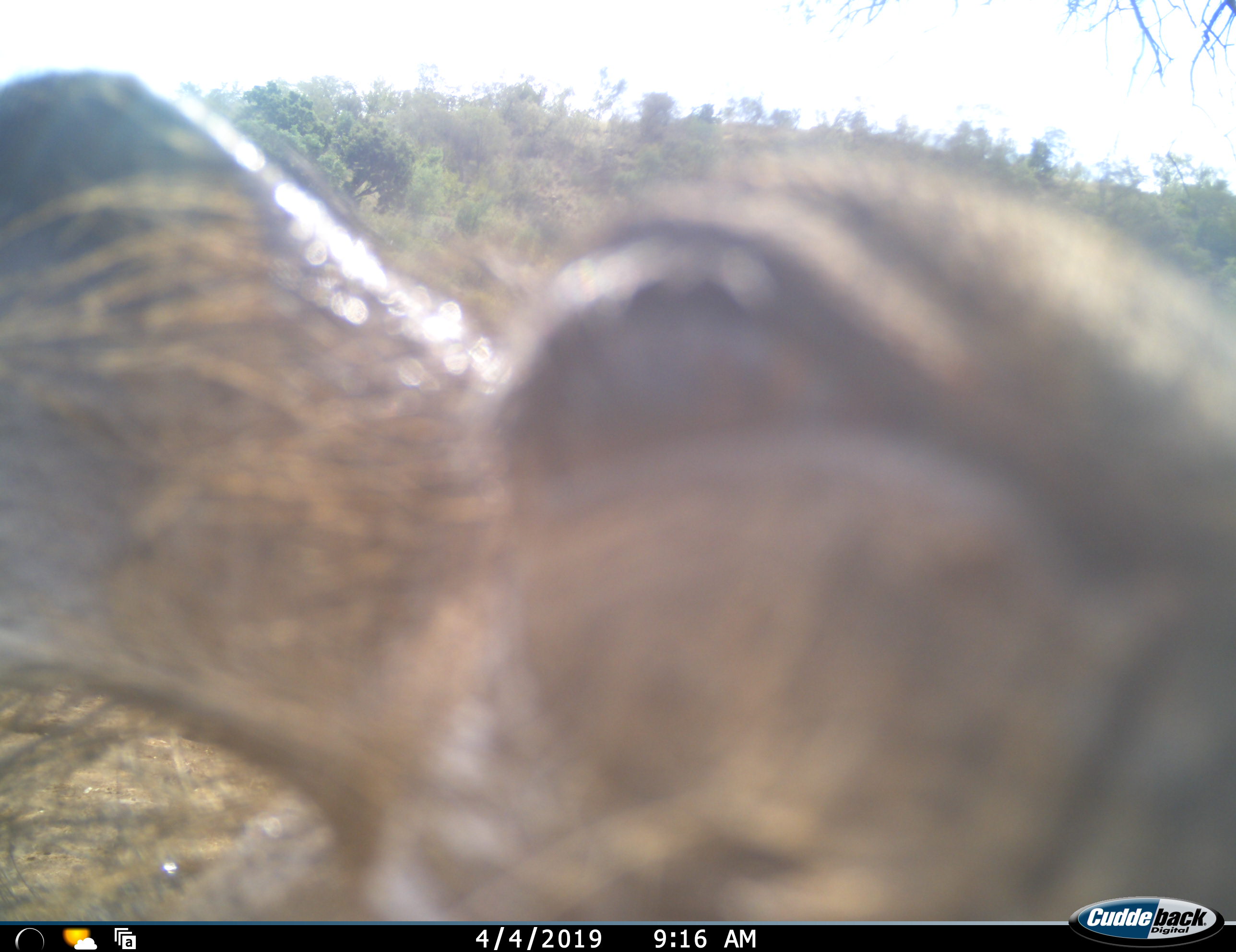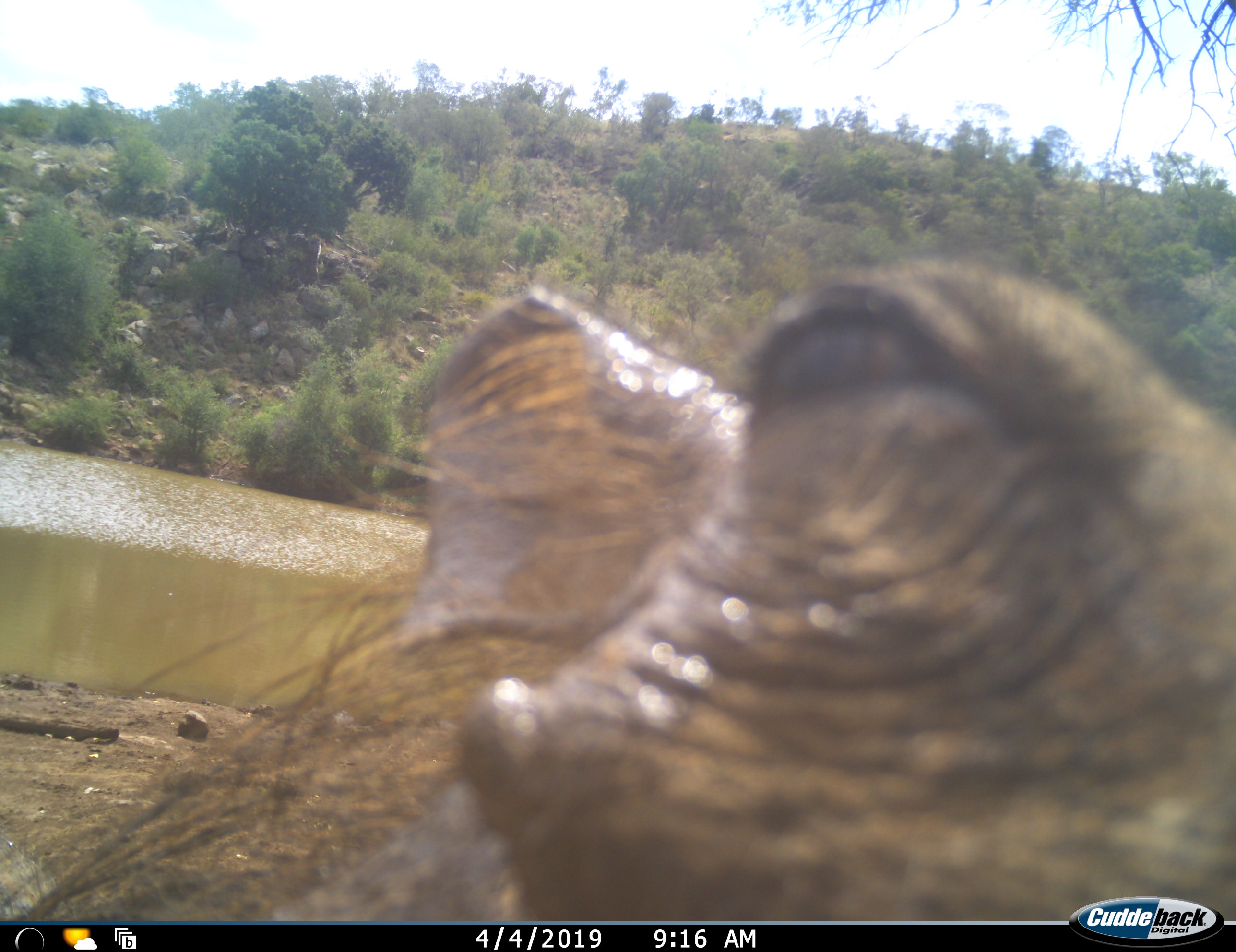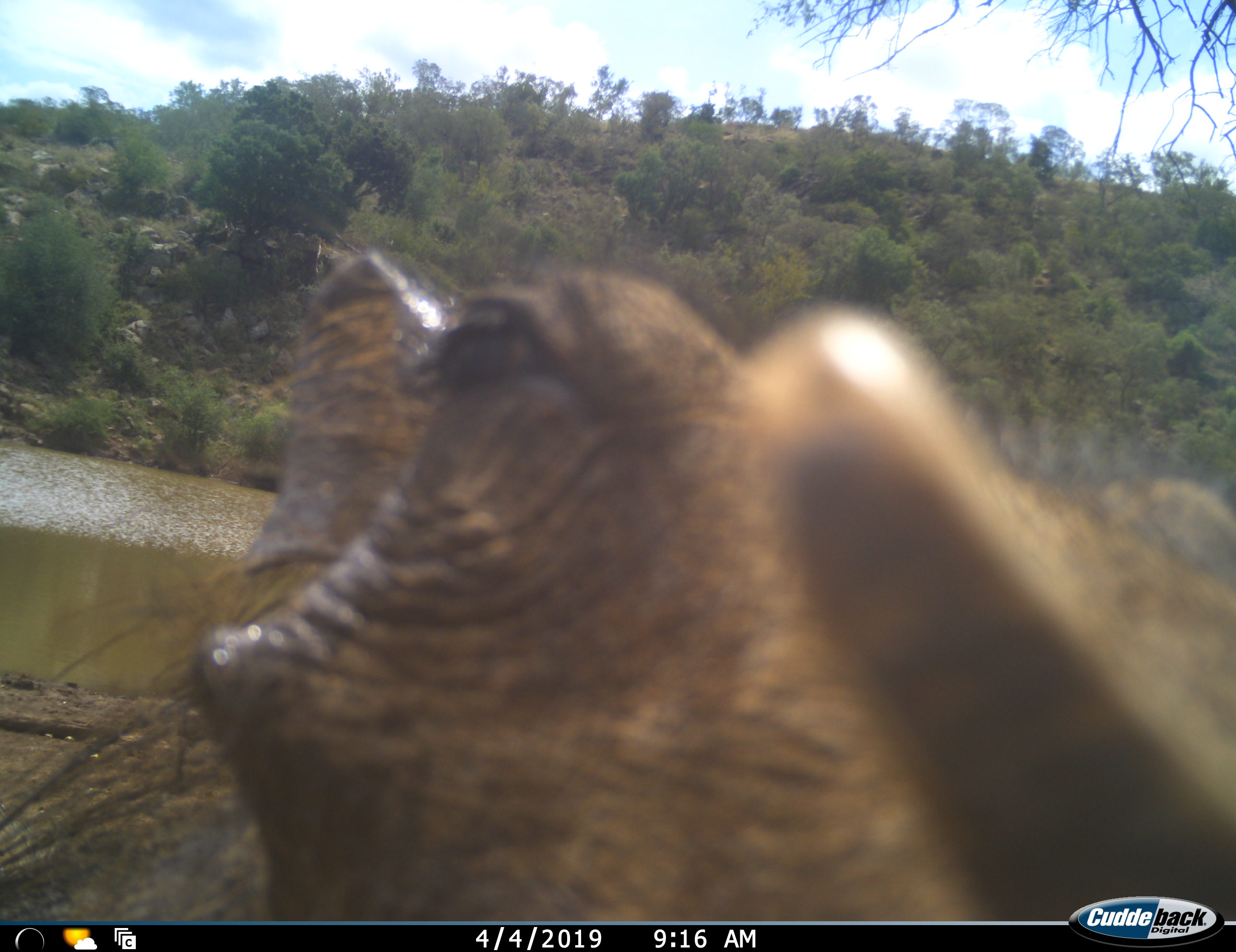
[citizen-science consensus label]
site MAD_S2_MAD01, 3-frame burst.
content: unidentified animal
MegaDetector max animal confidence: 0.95